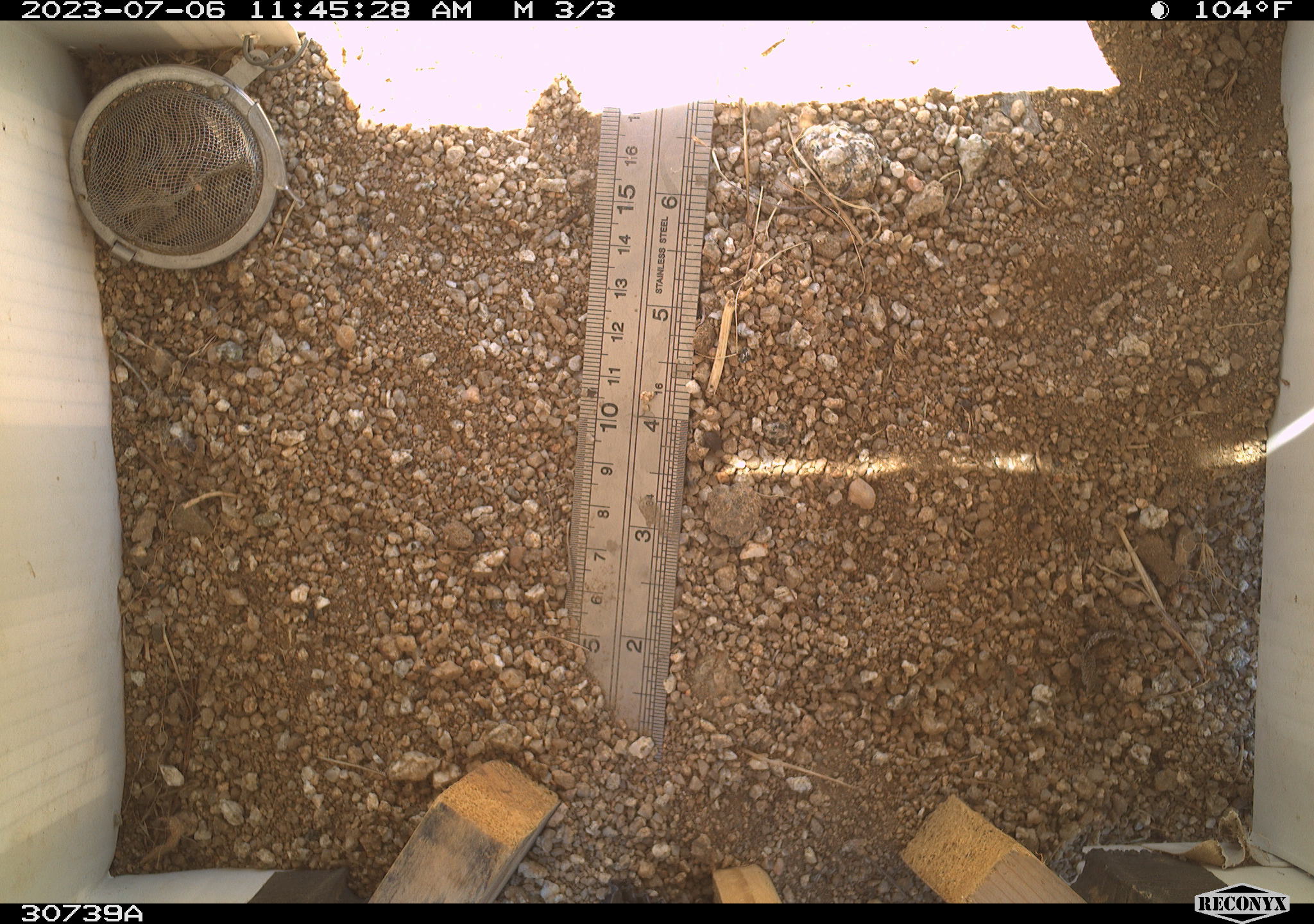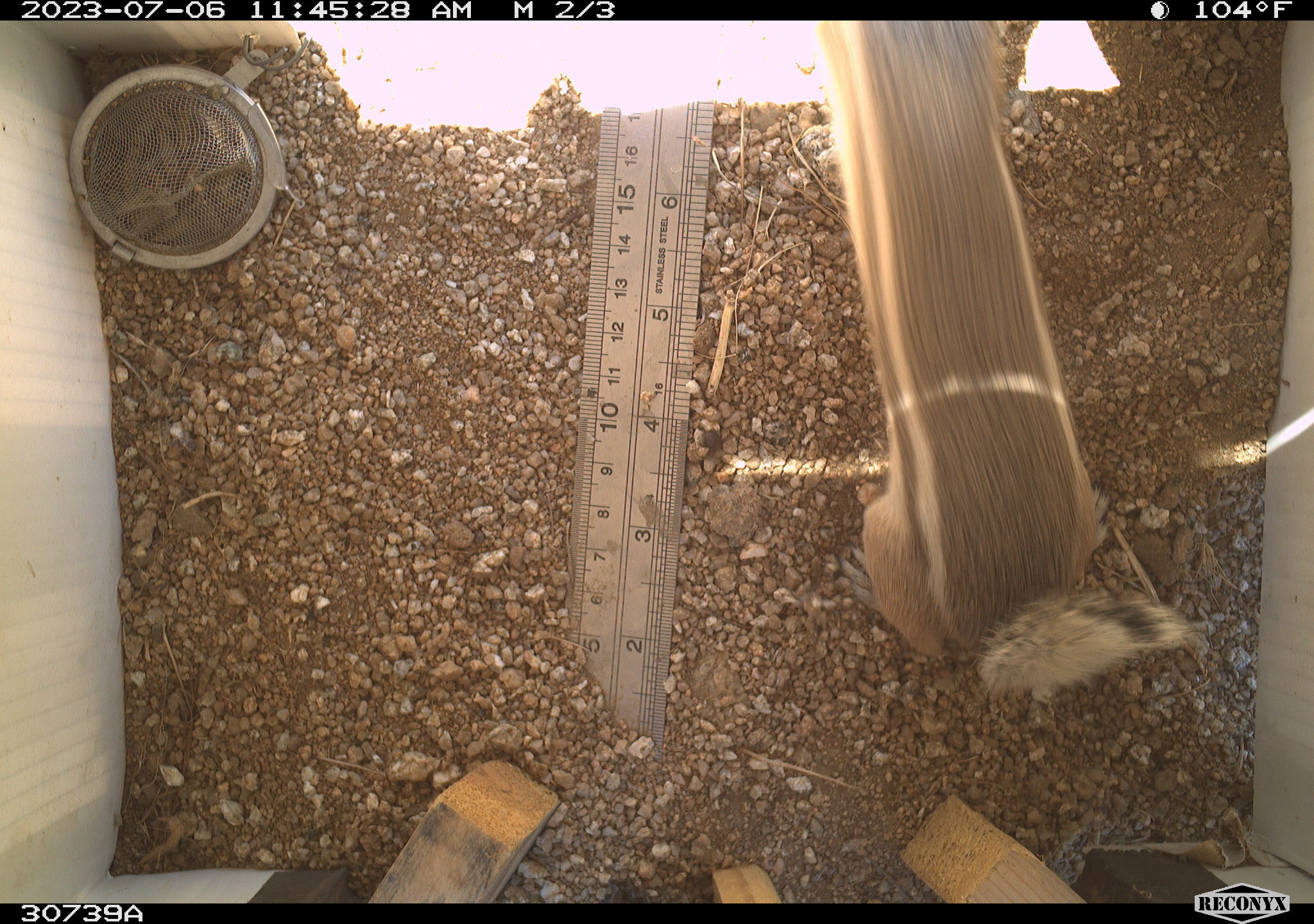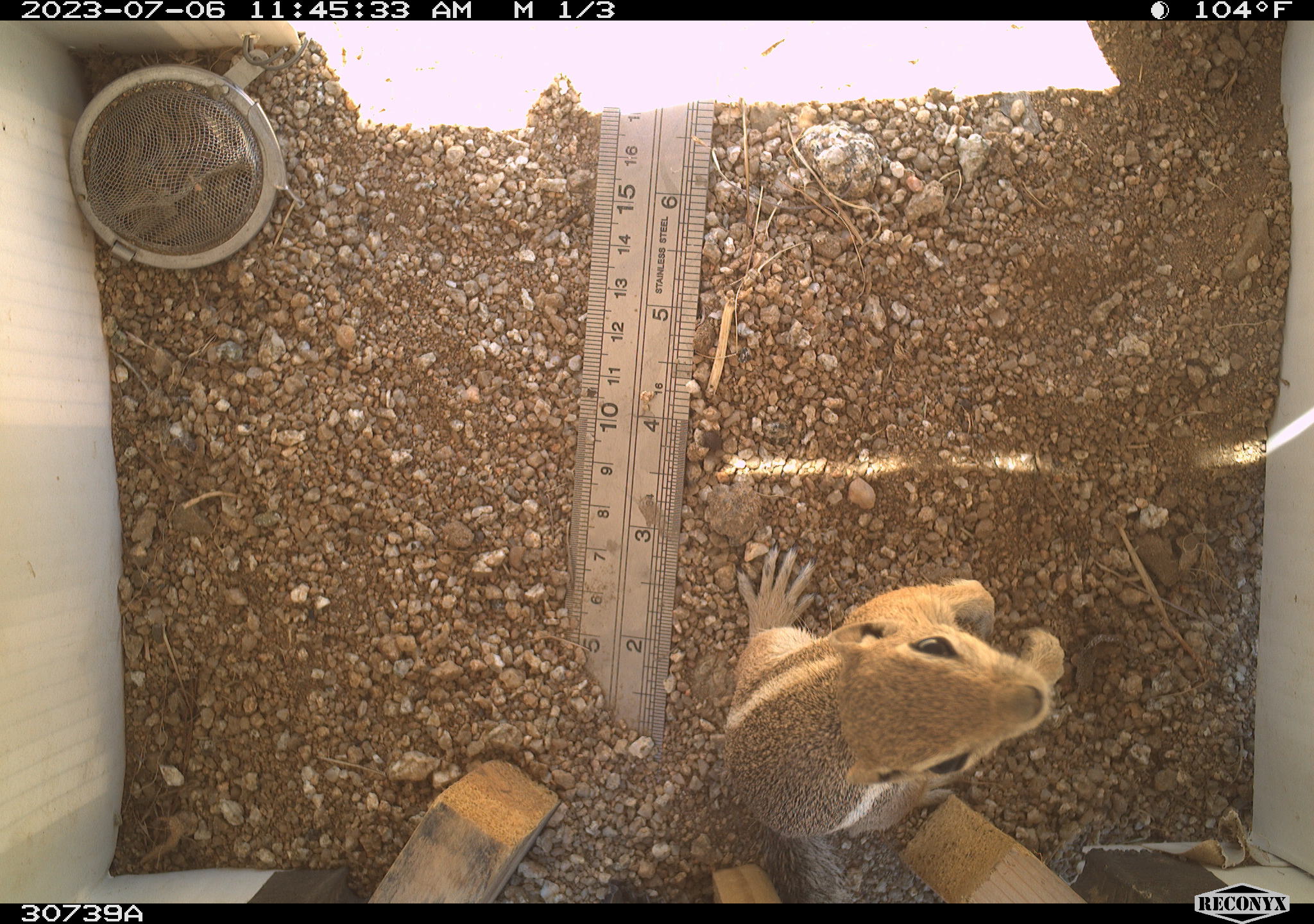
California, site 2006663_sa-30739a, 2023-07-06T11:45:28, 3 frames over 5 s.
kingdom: Animalia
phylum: Chordata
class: Mammalia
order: Rodentia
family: Sciuridae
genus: Ammospermophilus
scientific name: Ammospermophilus leucurus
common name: white-tailed antelope squirrel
White-tailed antelope squirrel (Ammospermophilus leucurus).